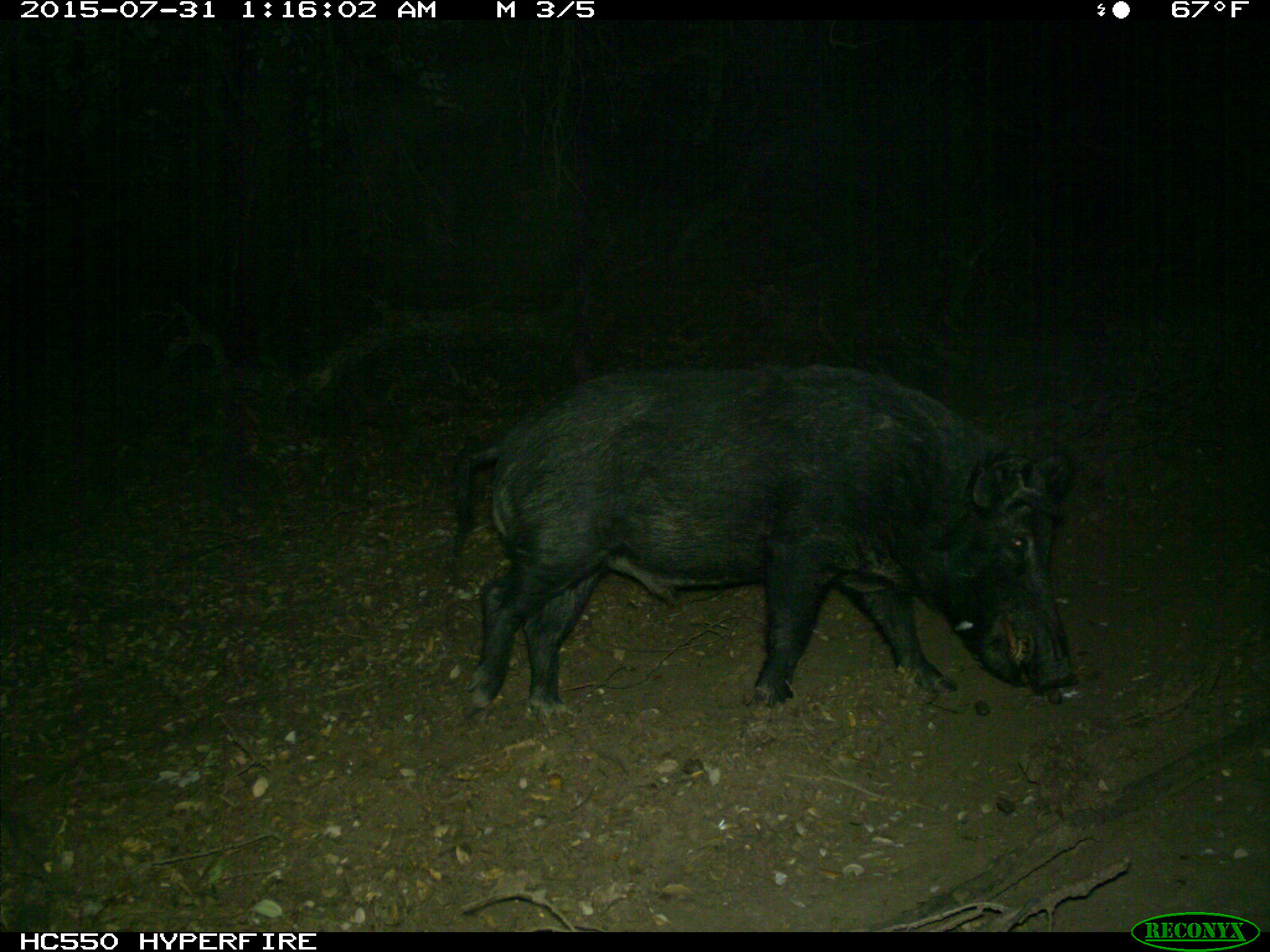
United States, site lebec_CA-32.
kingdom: Animalia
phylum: Chordata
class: Mammalia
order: Artiodactyla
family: Suidae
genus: Sus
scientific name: Sus scrofa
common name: wild boar